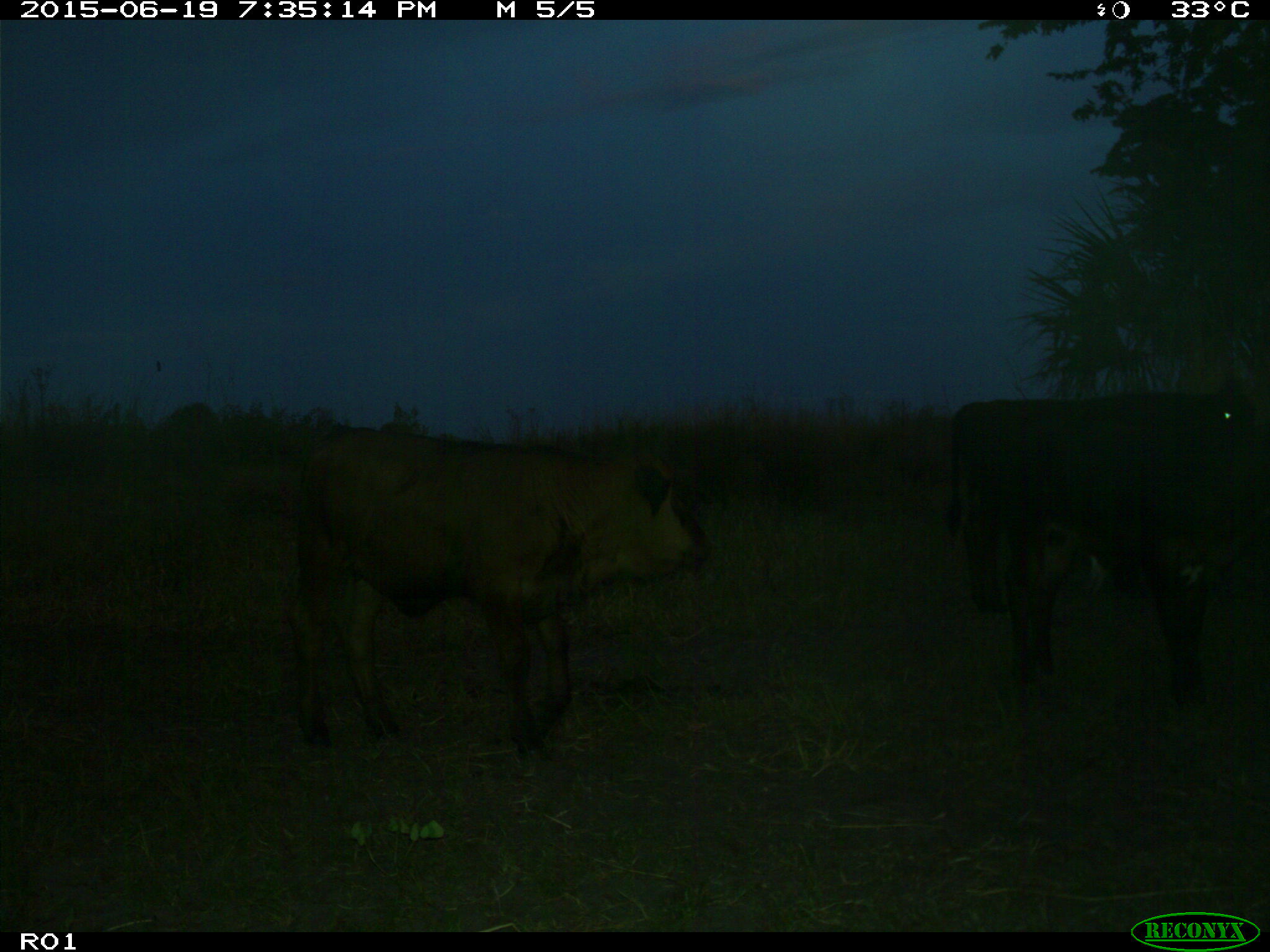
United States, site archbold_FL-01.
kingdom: Animalia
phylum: Chordata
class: Mammalia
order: Artiodactyla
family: Bovidae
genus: Bos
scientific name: Bos taurus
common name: domestic cow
Bos taurus (domestic cow).